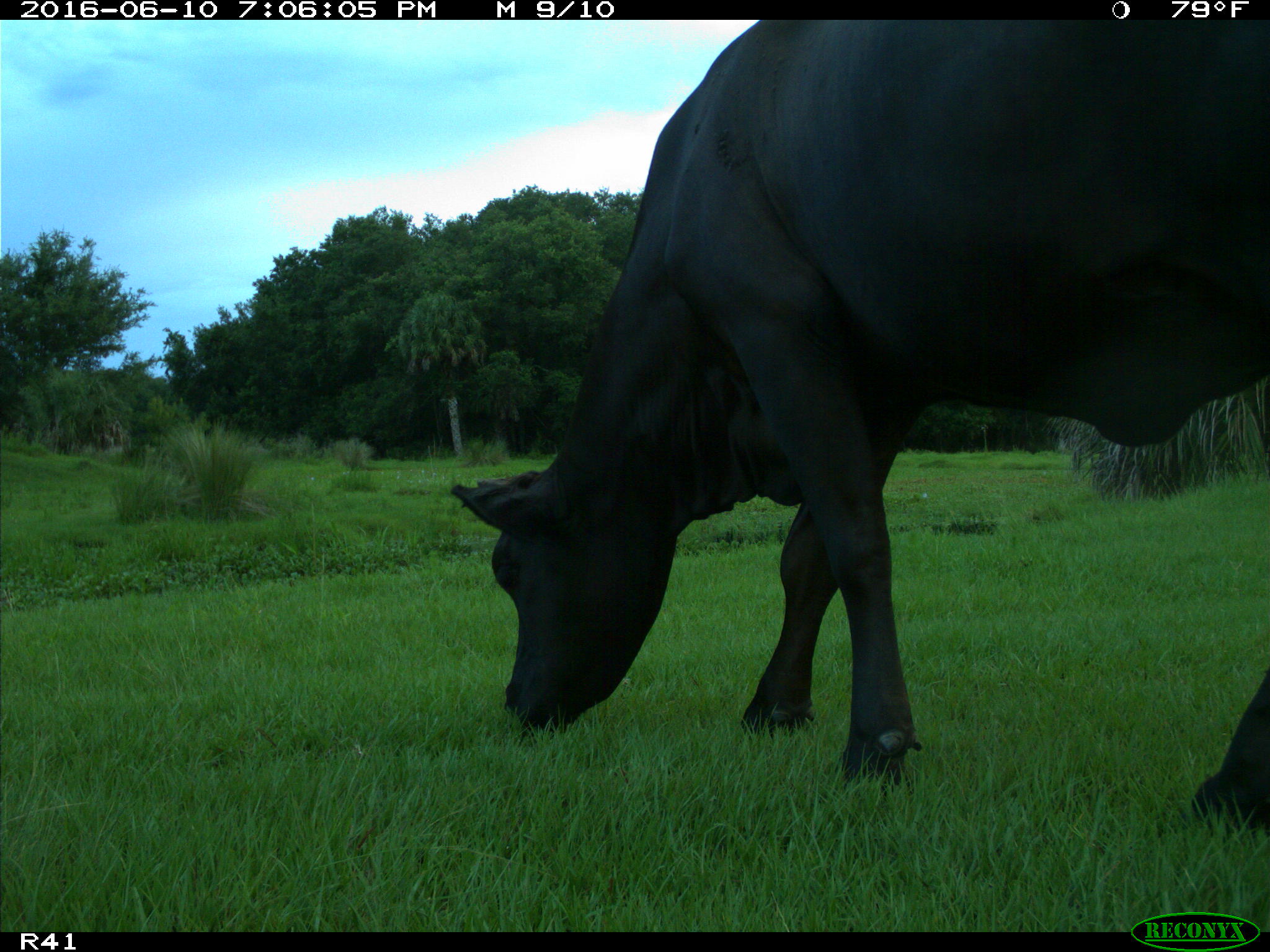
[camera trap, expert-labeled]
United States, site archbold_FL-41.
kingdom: Animalia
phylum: Chordata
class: Mammalia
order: Artiodactyla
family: Bovidae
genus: Bos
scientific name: Bos taurus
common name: domestic cow